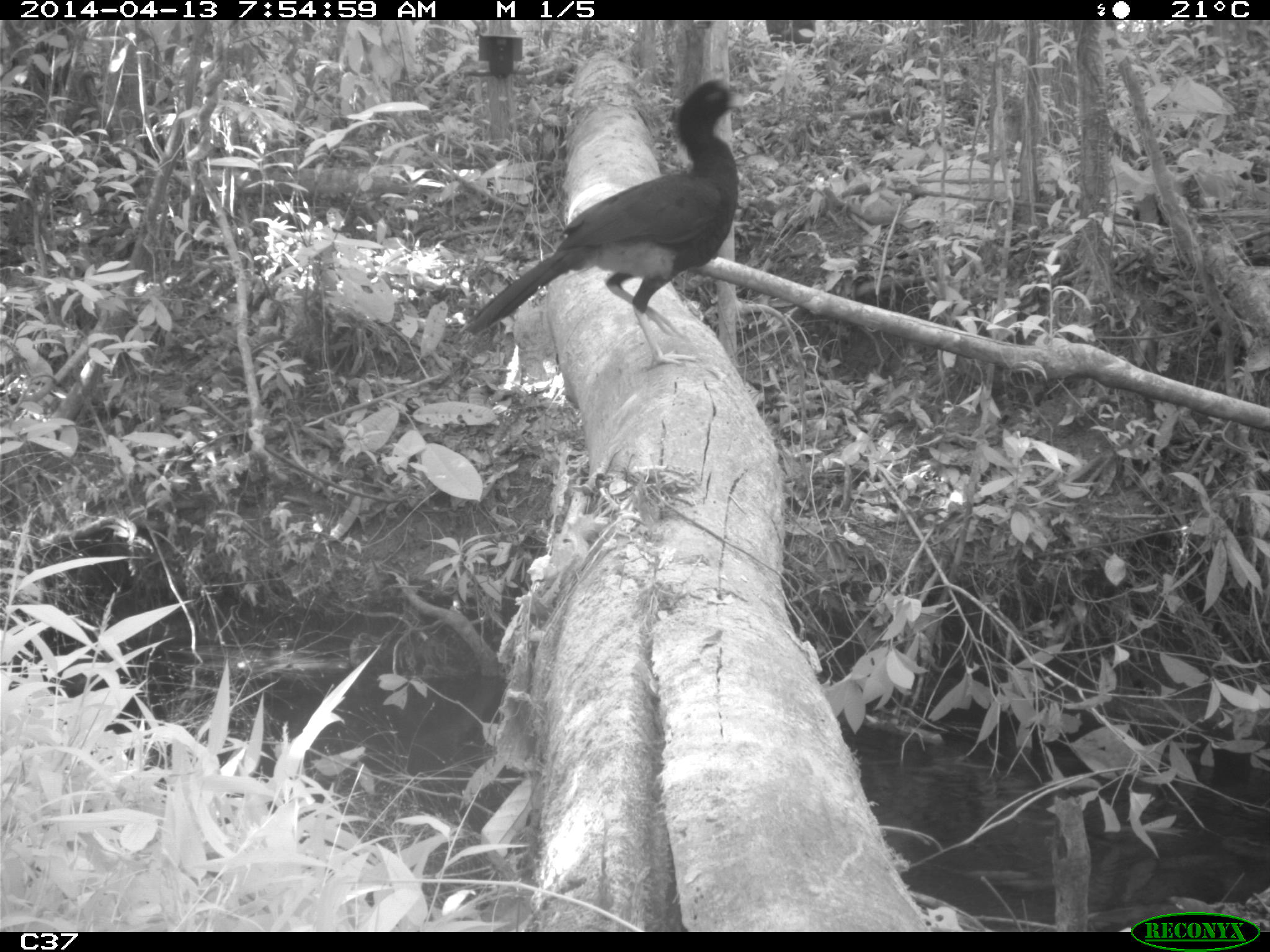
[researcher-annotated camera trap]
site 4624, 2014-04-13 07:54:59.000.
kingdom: Animalia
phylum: Chordata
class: Aves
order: Galliformes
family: Cracidae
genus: Mitu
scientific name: Mitu tomentosum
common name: crestless curassow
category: mitu tomentosa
Mitu tomentosa (crestless curassow) (Mitu tomentosum), count 1, age adult.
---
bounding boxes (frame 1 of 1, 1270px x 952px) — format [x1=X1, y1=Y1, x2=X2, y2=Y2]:
mitu tomentosa: [x1=460, y1=80, x2=753, y2=369]